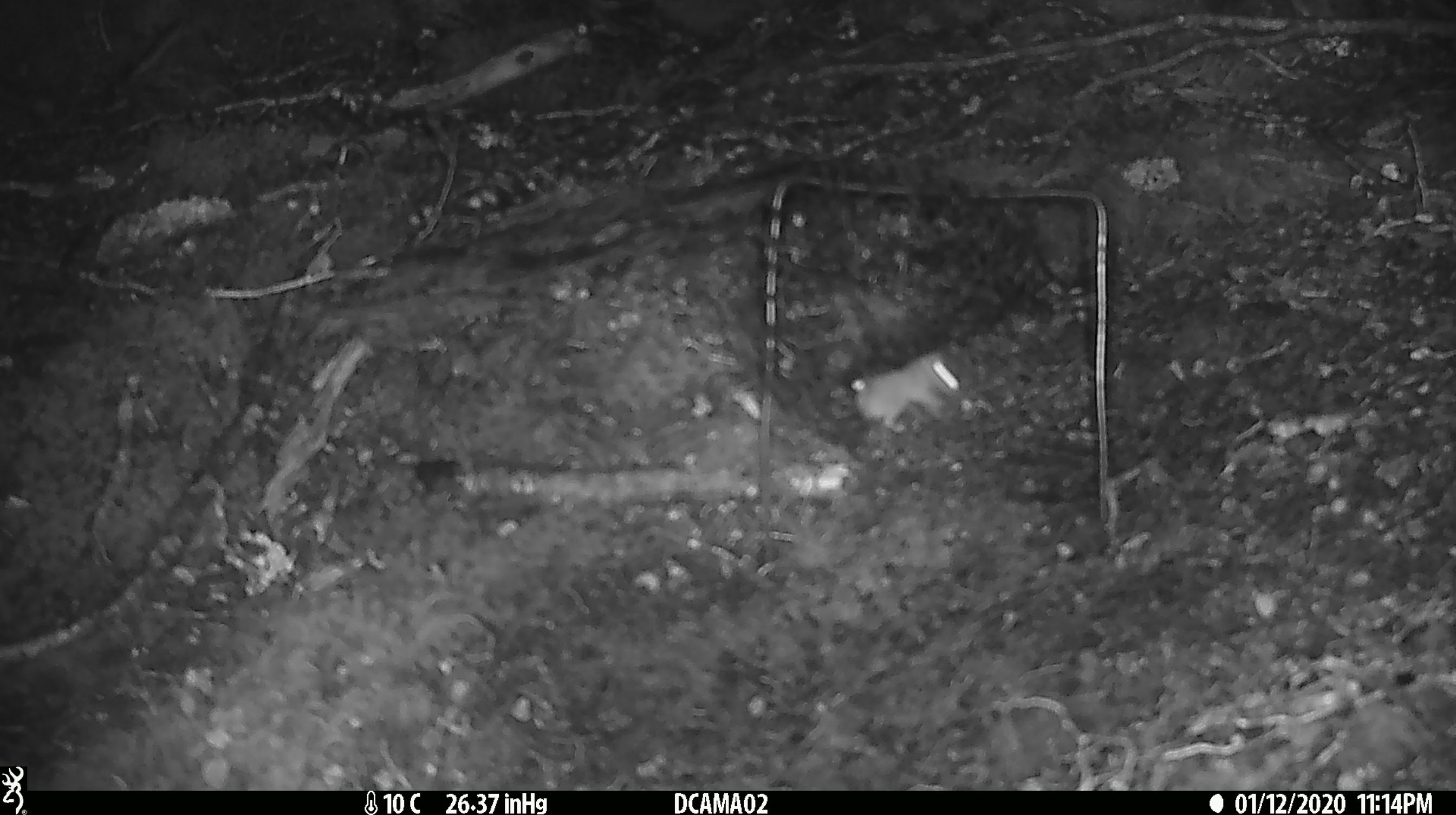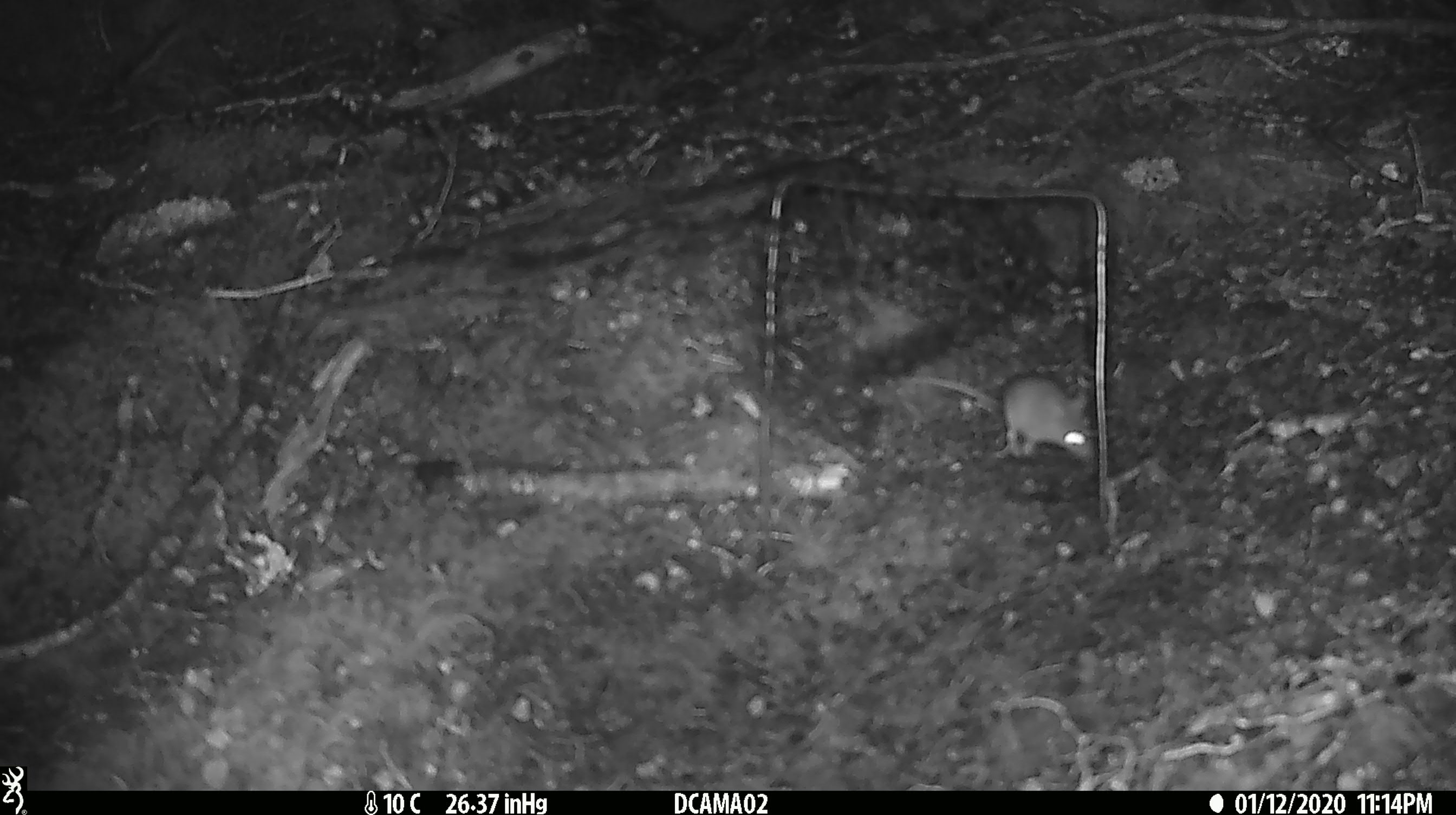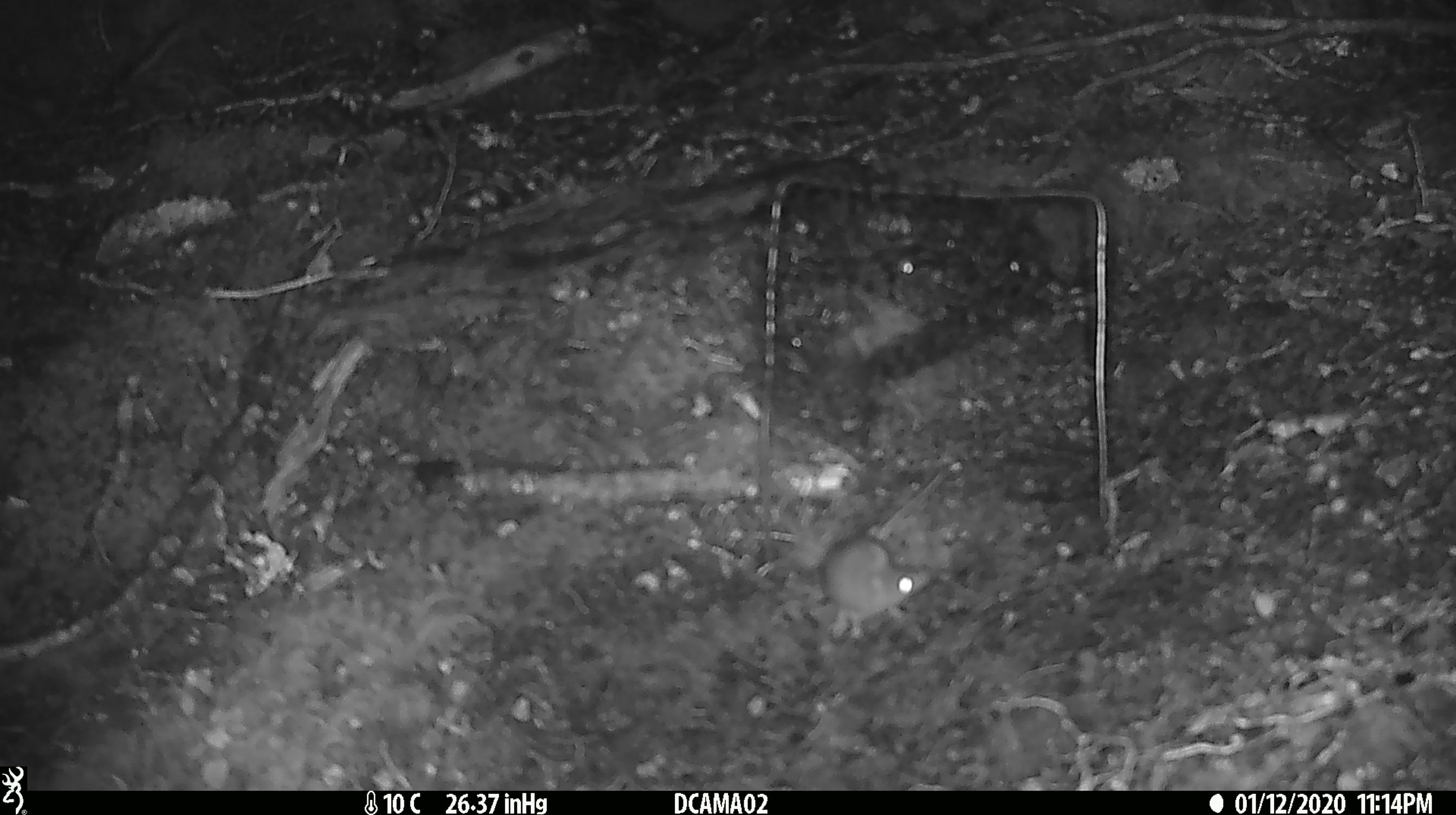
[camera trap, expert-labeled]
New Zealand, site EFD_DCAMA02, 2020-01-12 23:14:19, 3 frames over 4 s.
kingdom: Animalia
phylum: Chordata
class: Mammalia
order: Rodentia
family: Muridae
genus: Mus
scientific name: Mus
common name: mouse